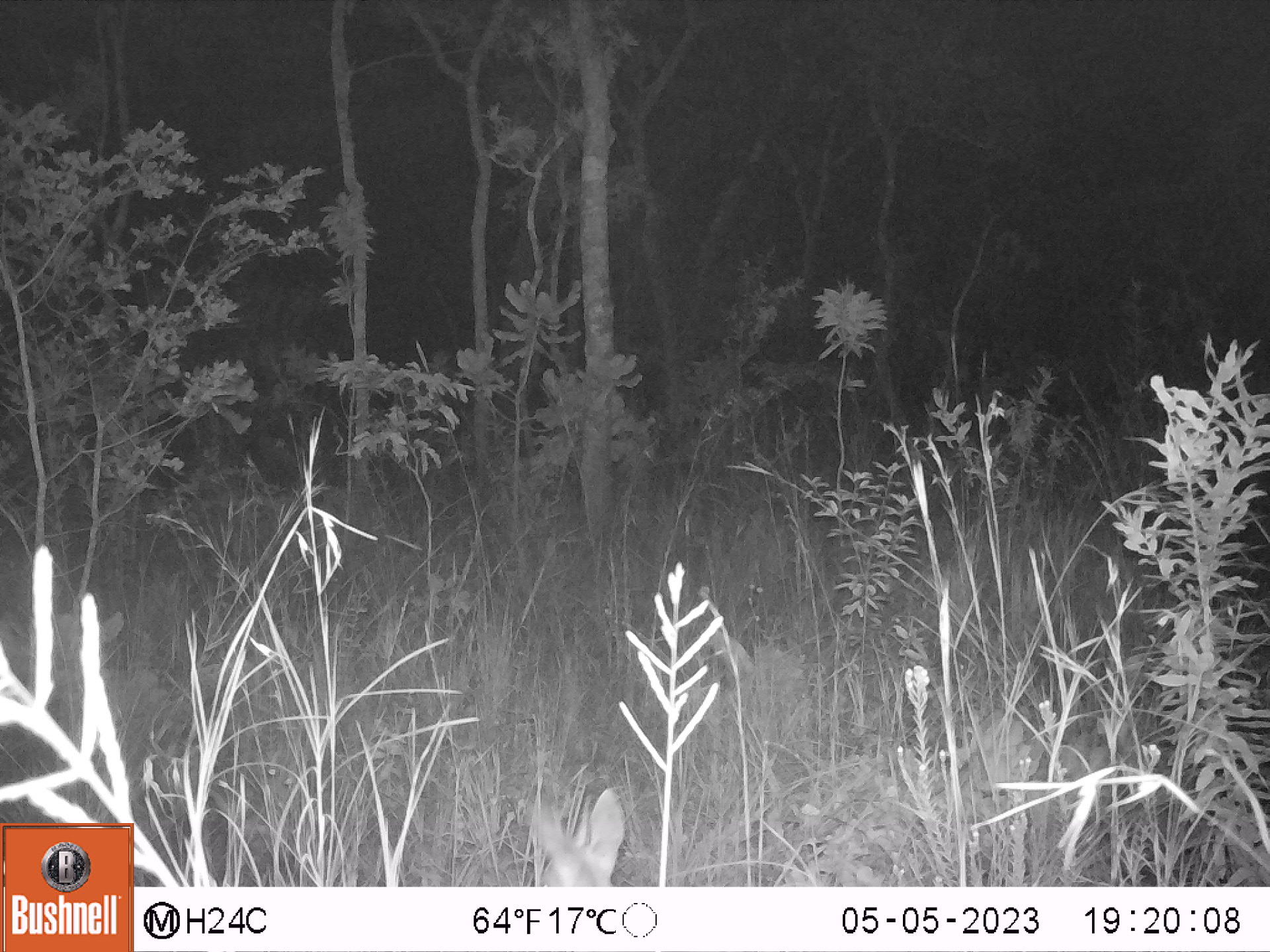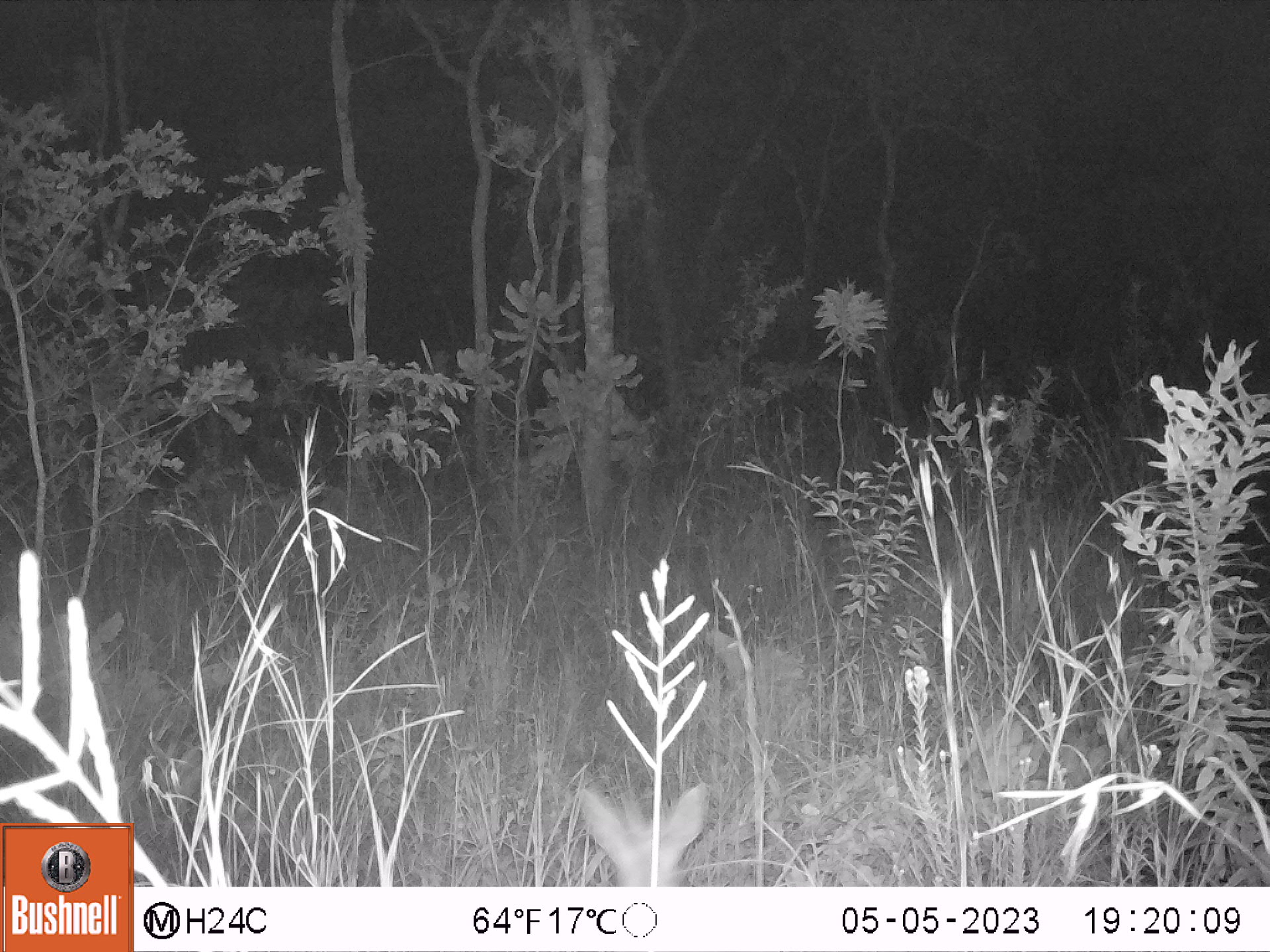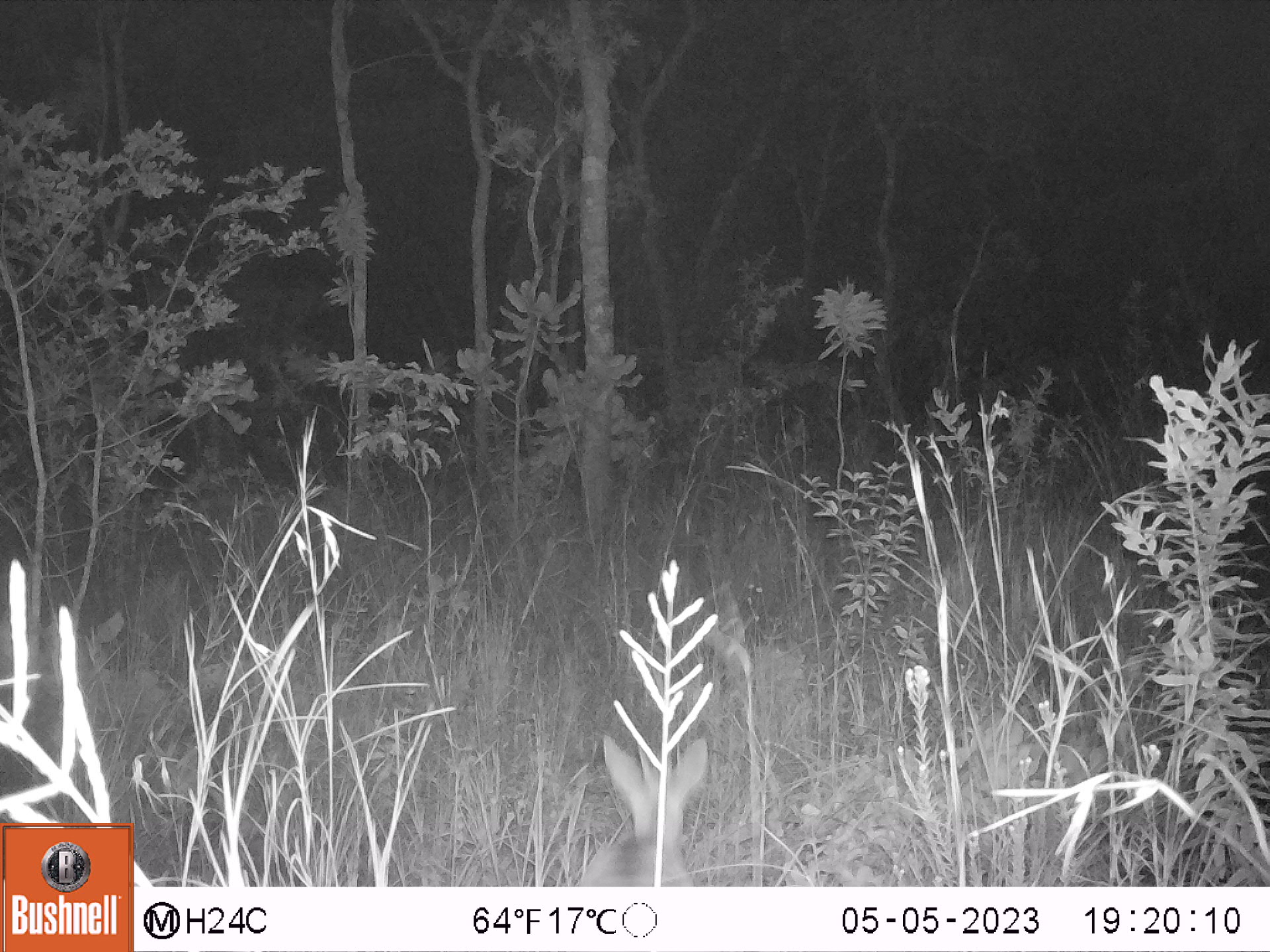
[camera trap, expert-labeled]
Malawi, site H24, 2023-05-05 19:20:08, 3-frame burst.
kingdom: Animalia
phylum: Chordata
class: Mammalia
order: Artiodactyla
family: Bovidae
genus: Sylvicapra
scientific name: Sylvicapra grimmia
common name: common duiker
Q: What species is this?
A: Common duiker (Sylvicapra grimmia).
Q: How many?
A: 1.